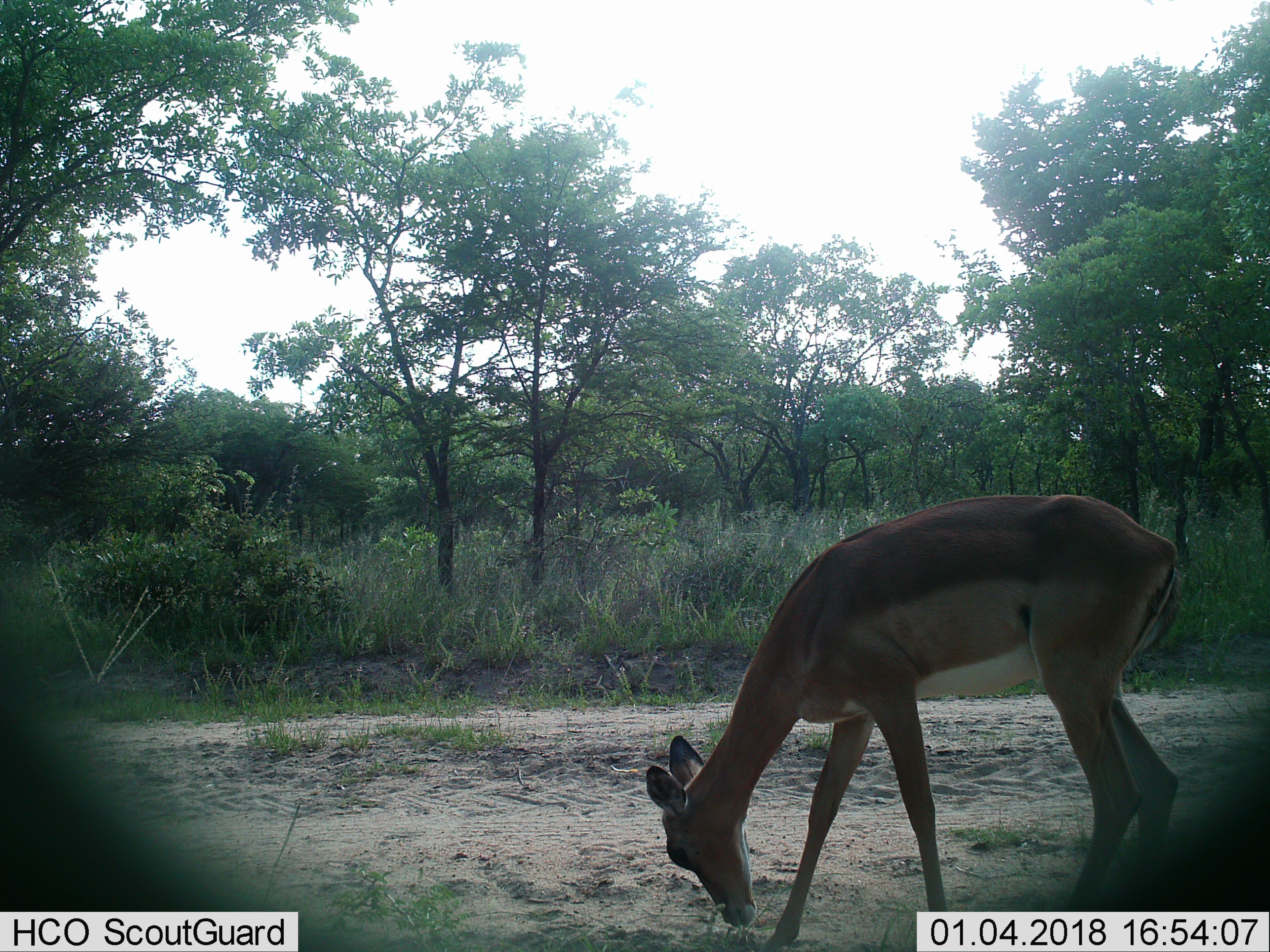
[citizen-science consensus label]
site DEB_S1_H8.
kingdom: Animalia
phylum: Chordata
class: Mammalia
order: Artiodactyla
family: Bovidae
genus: Aepyceros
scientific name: Aepyceros melampus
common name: impala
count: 1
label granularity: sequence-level